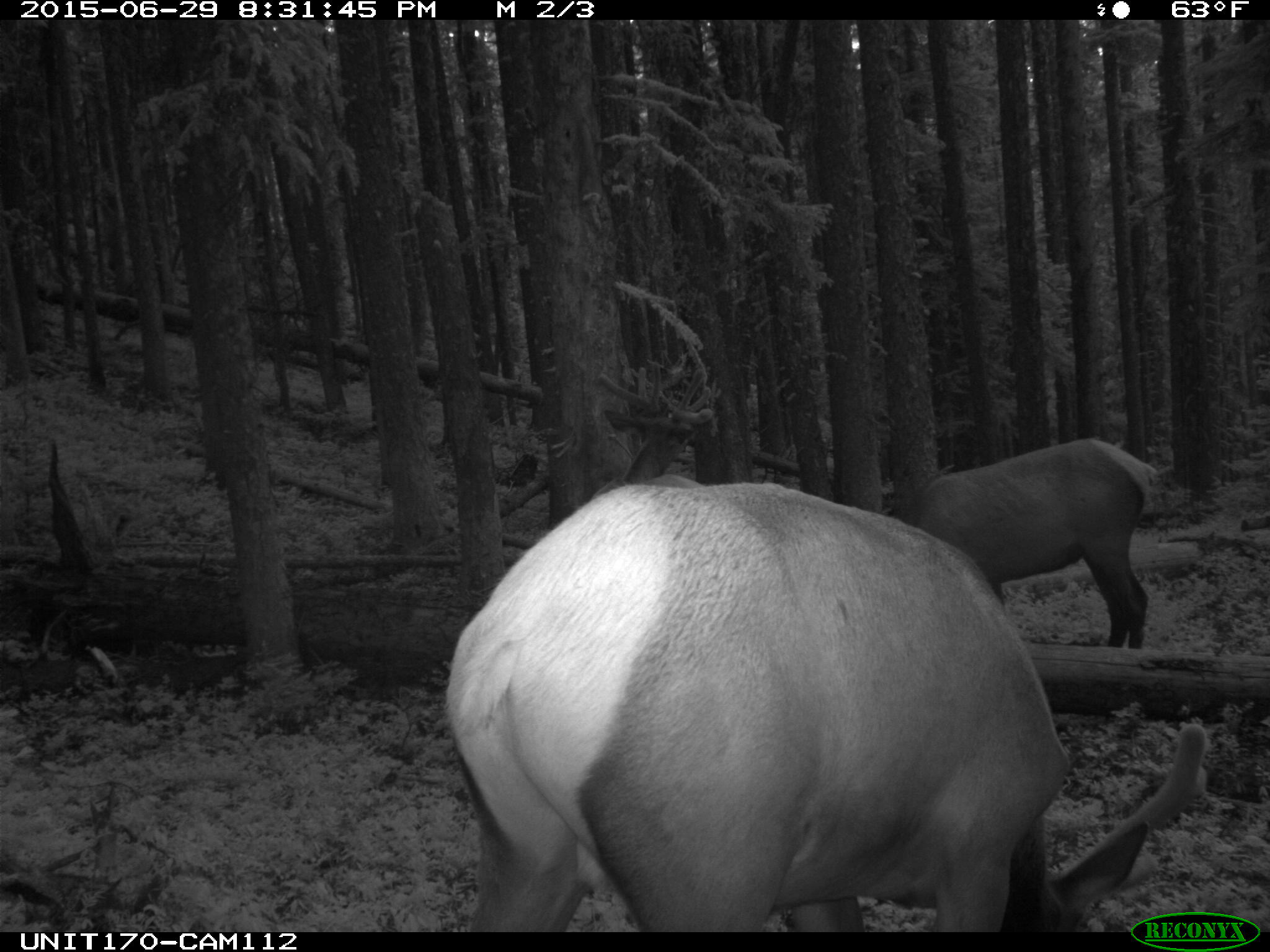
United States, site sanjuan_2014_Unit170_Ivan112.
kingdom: Animalia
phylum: Chordata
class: Mammalia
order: Artiodactyla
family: Cervidae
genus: Cervus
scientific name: Cervus elaphus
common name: red deer